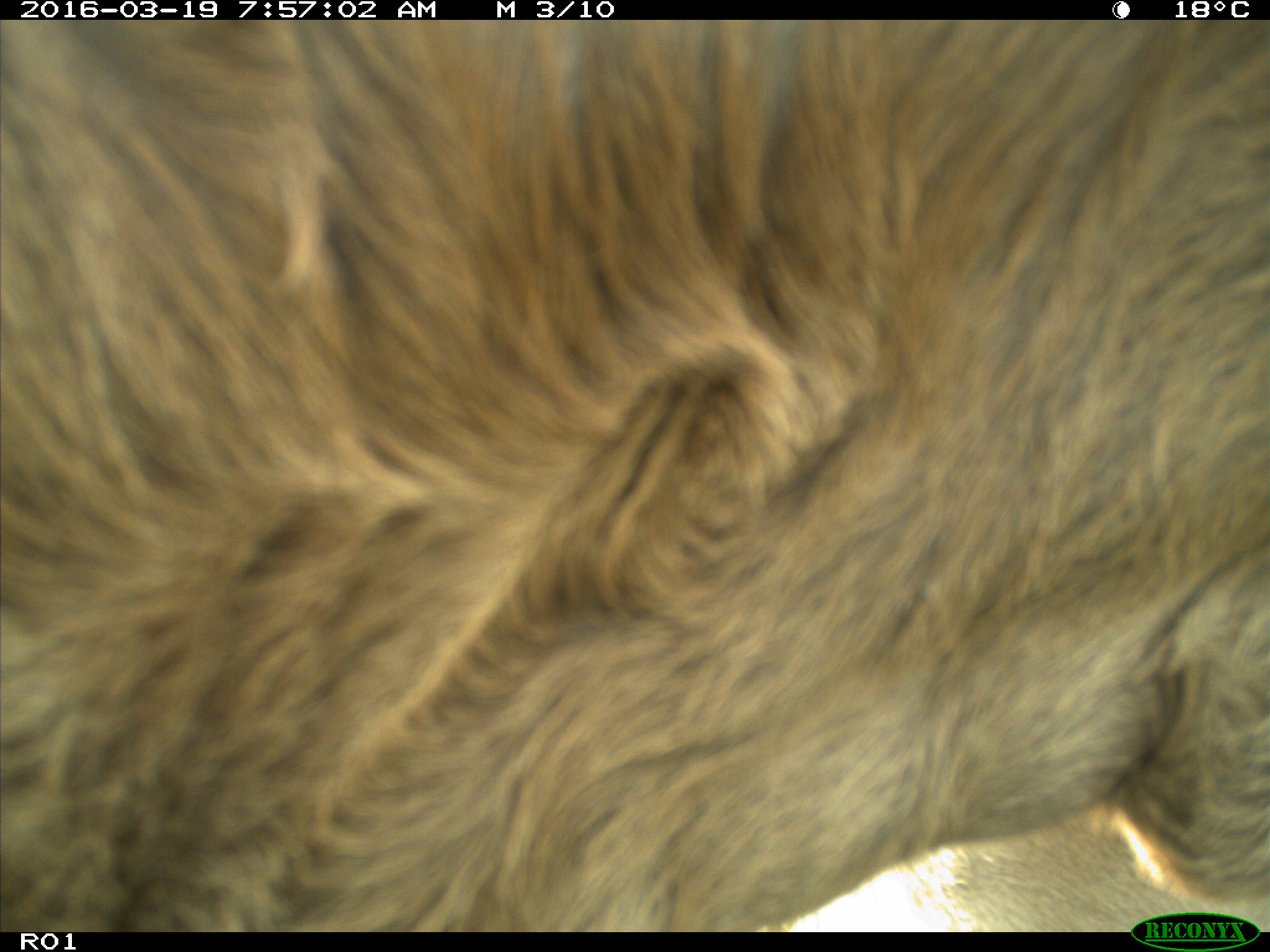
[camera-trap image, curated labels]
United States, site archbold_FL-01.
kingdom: Animalia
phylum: Chordata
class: Mammalia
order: Artiodactyla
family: Bovidae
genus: Bos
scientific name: Bos taurus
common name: domestic cow